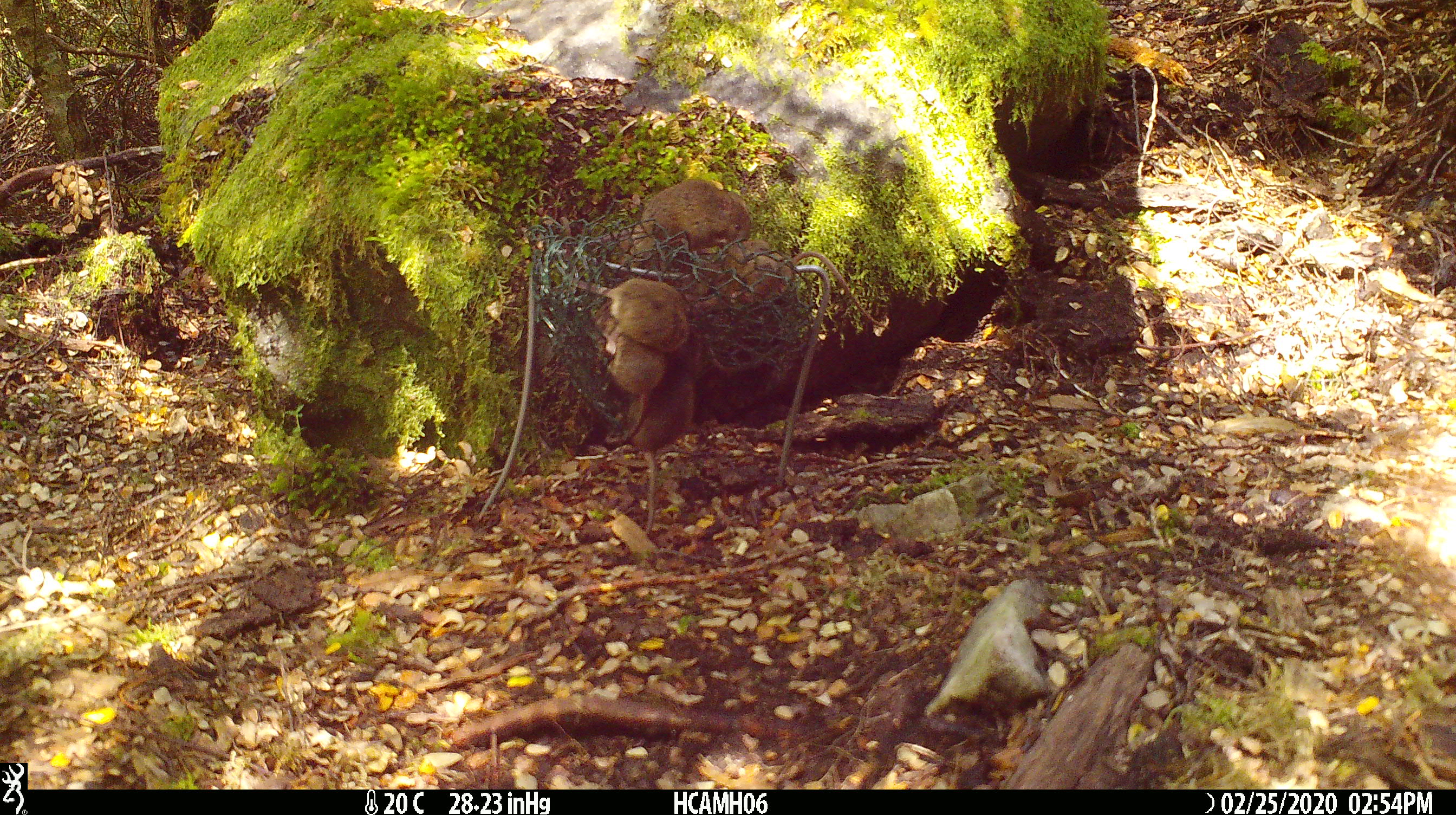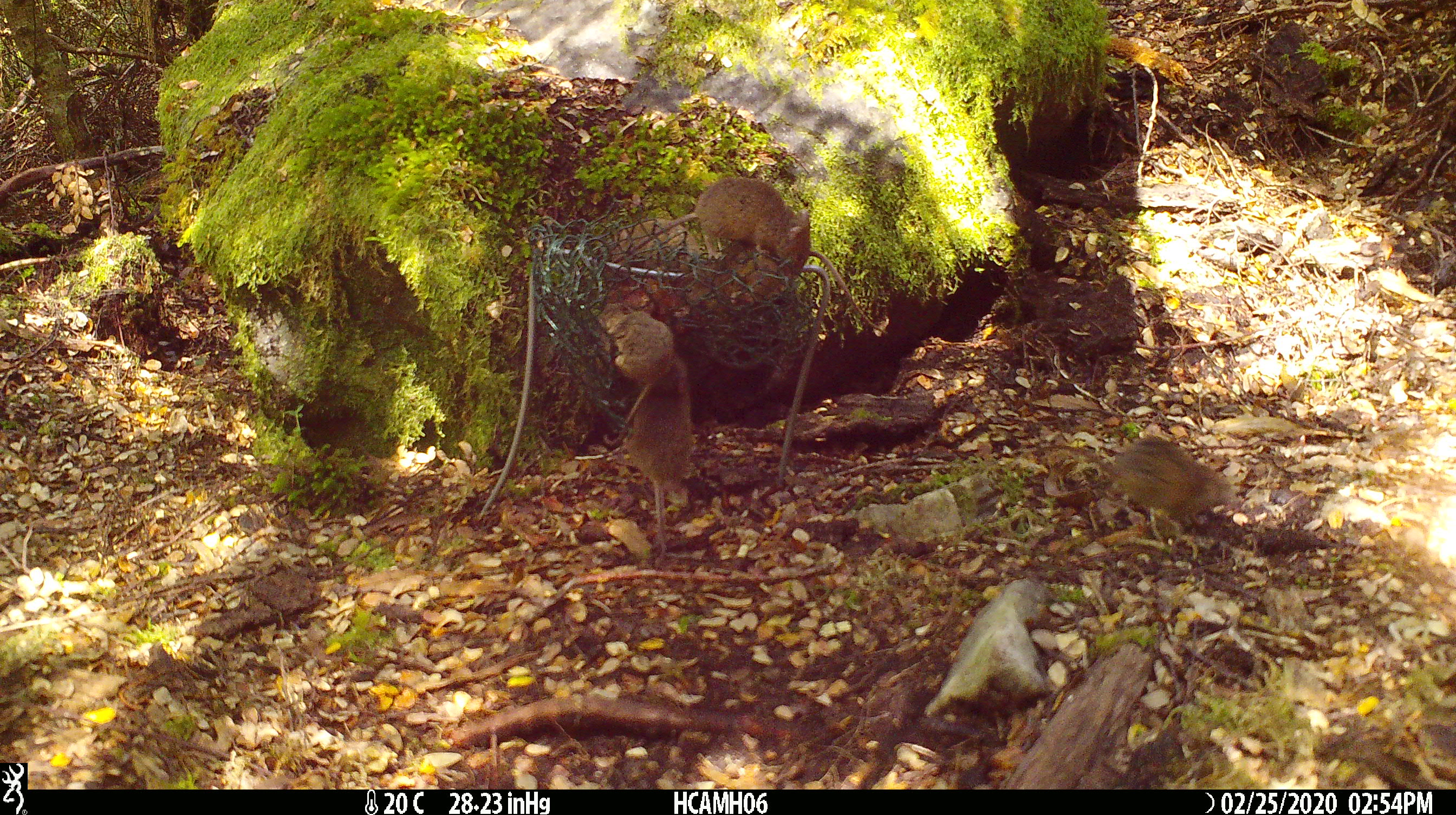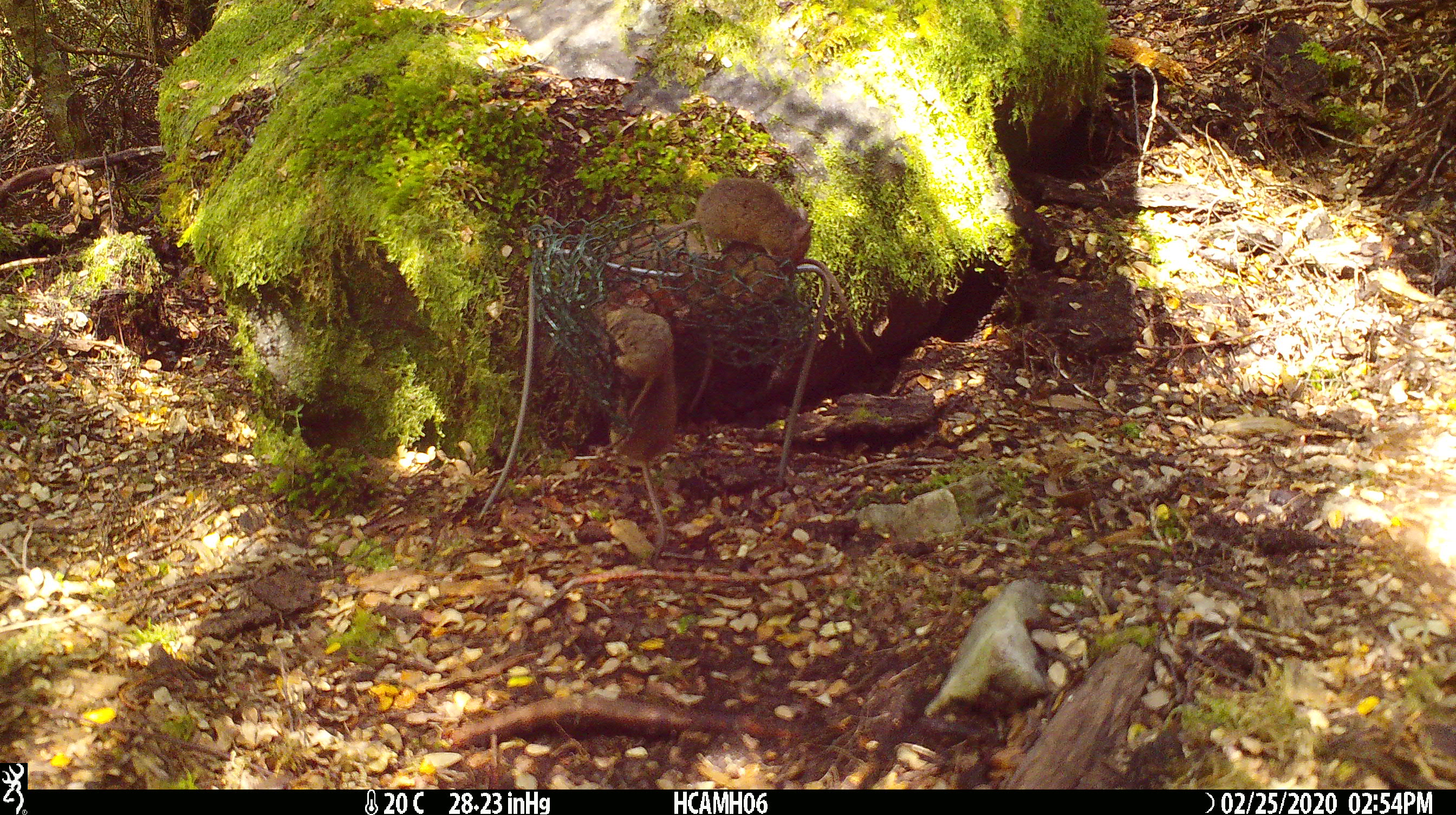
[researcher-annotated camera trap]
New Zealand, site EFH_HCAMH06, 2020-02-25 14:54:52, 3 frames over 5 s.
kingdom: Animalia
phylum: Chordata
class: Mammalia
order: Rodentia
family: Muridae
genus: Mus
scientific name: Mus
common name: mouse